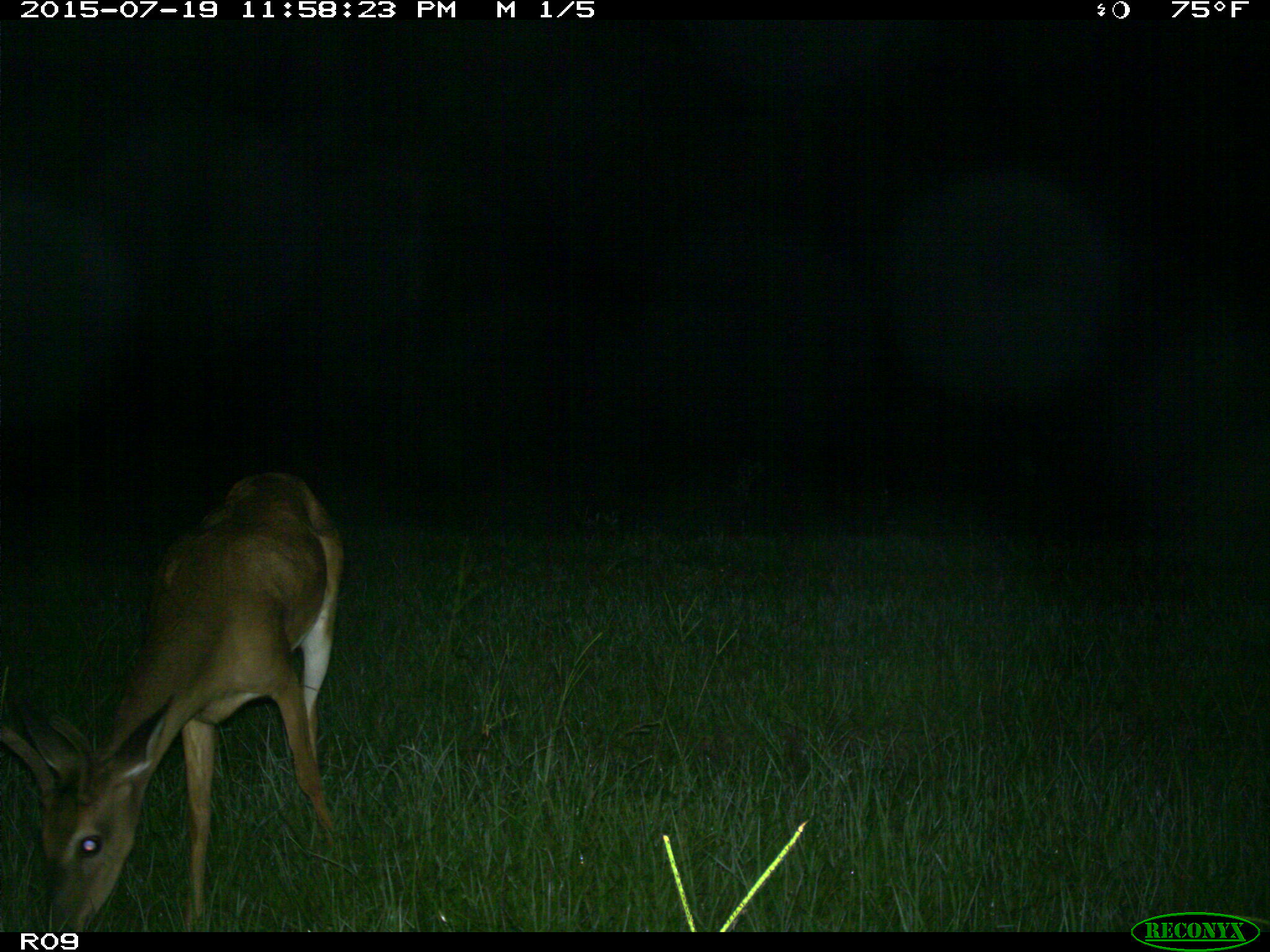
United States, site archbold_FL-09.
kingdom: Animalia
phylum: Chordata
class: Mammalia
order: Artiodactyla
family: Cervidae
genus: Odocoileus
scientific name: Odocoileus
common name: deer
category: unidentified deer